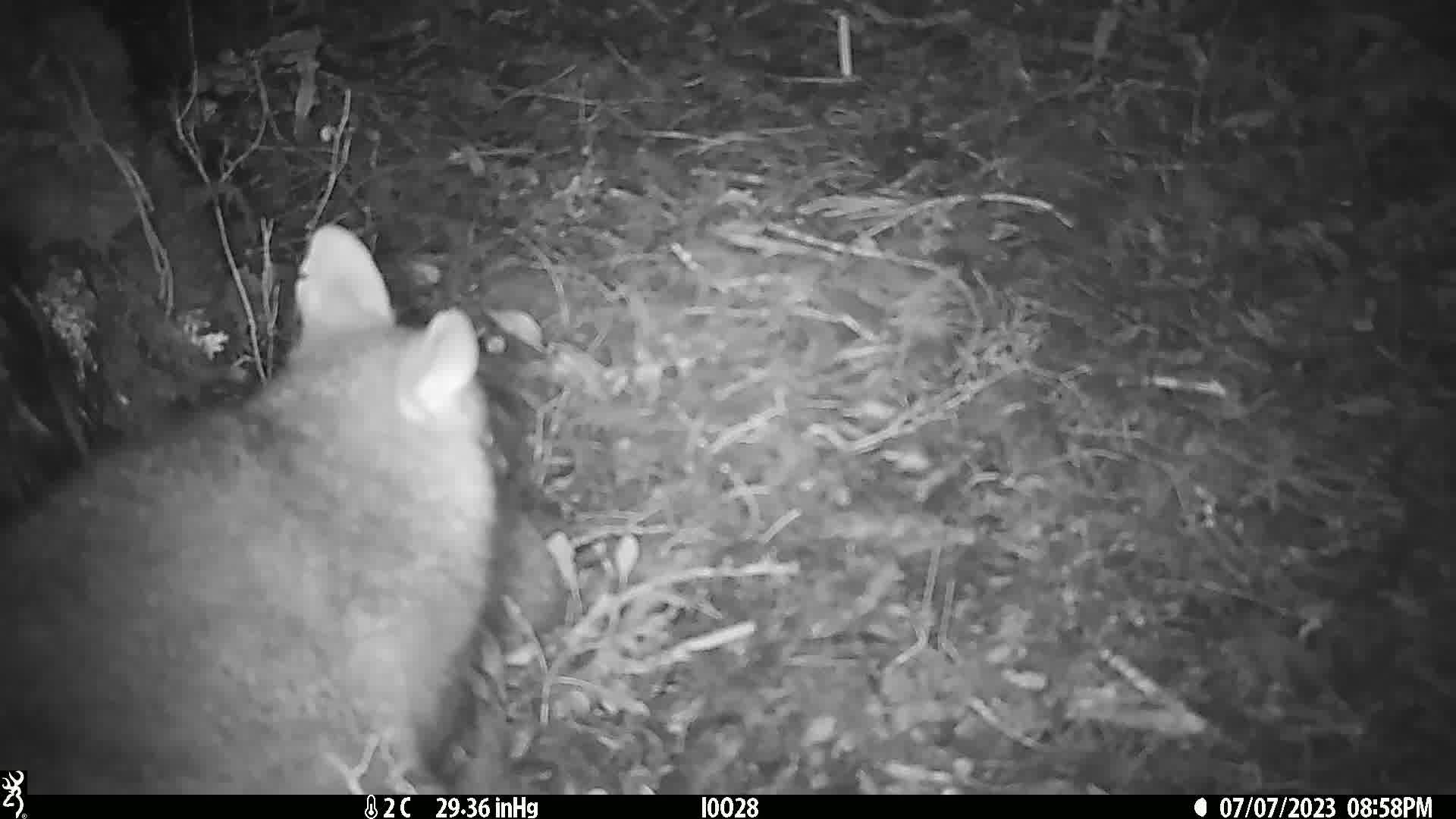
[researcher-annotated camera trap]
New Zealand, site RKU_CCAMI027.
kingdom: Animalia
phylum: Chordata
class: Mammalia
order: Diprotodontia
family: Phalangeridae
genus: Trichosurus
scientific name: Trichosurus vulpecula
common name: common brushtail possum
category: possum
Possum (common brushtail possum) (Trichosurus vulpecula).